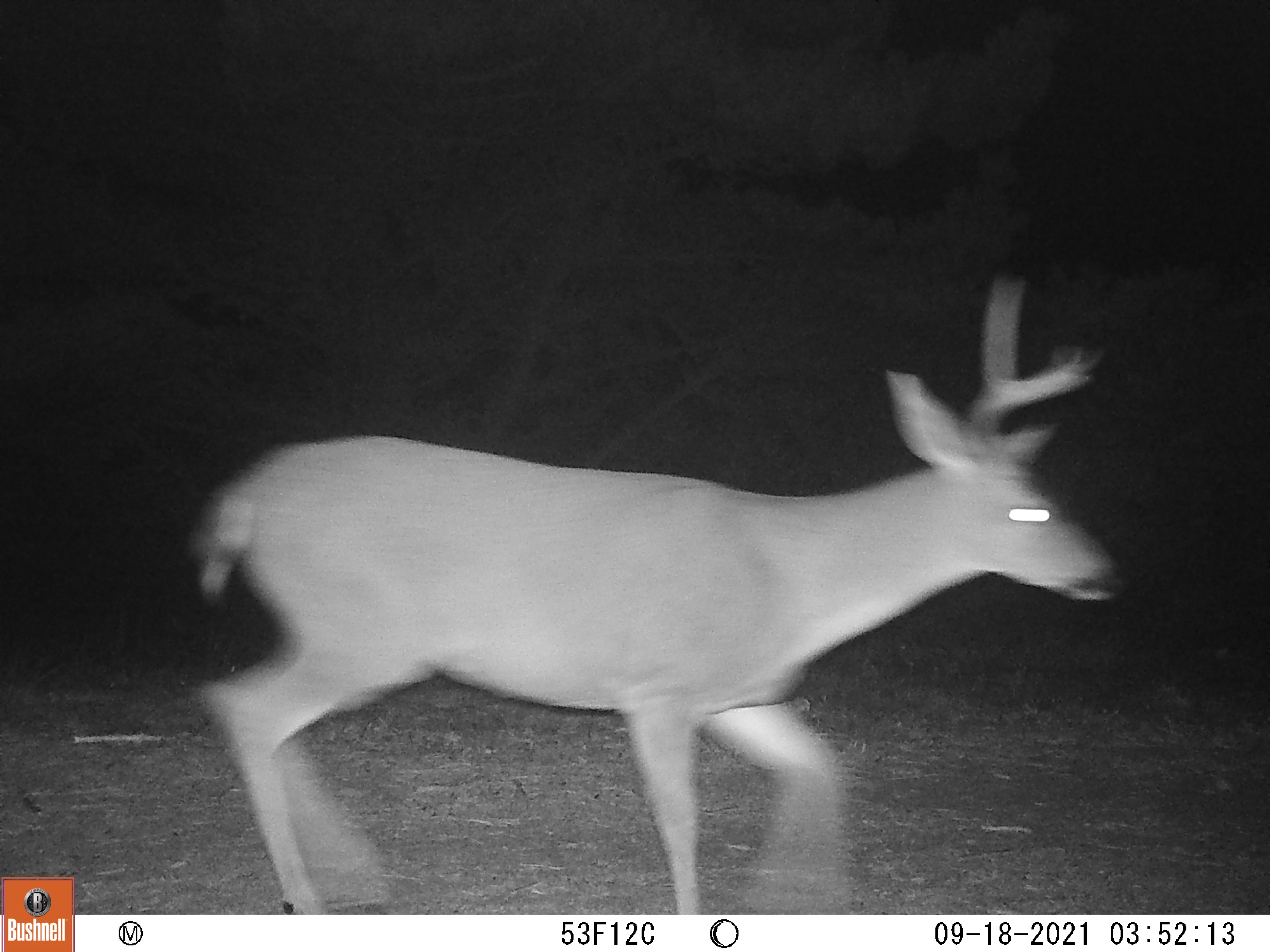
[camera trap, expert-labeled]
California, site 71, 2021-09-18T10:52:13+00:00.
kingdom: Animalia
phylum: Chordata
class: Mammalia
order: Artiodactyla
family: Cervidae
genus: Odocoileus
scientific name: Odocoileus hemionus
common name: mule deer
Mule deer (Odocoileus hemionus).